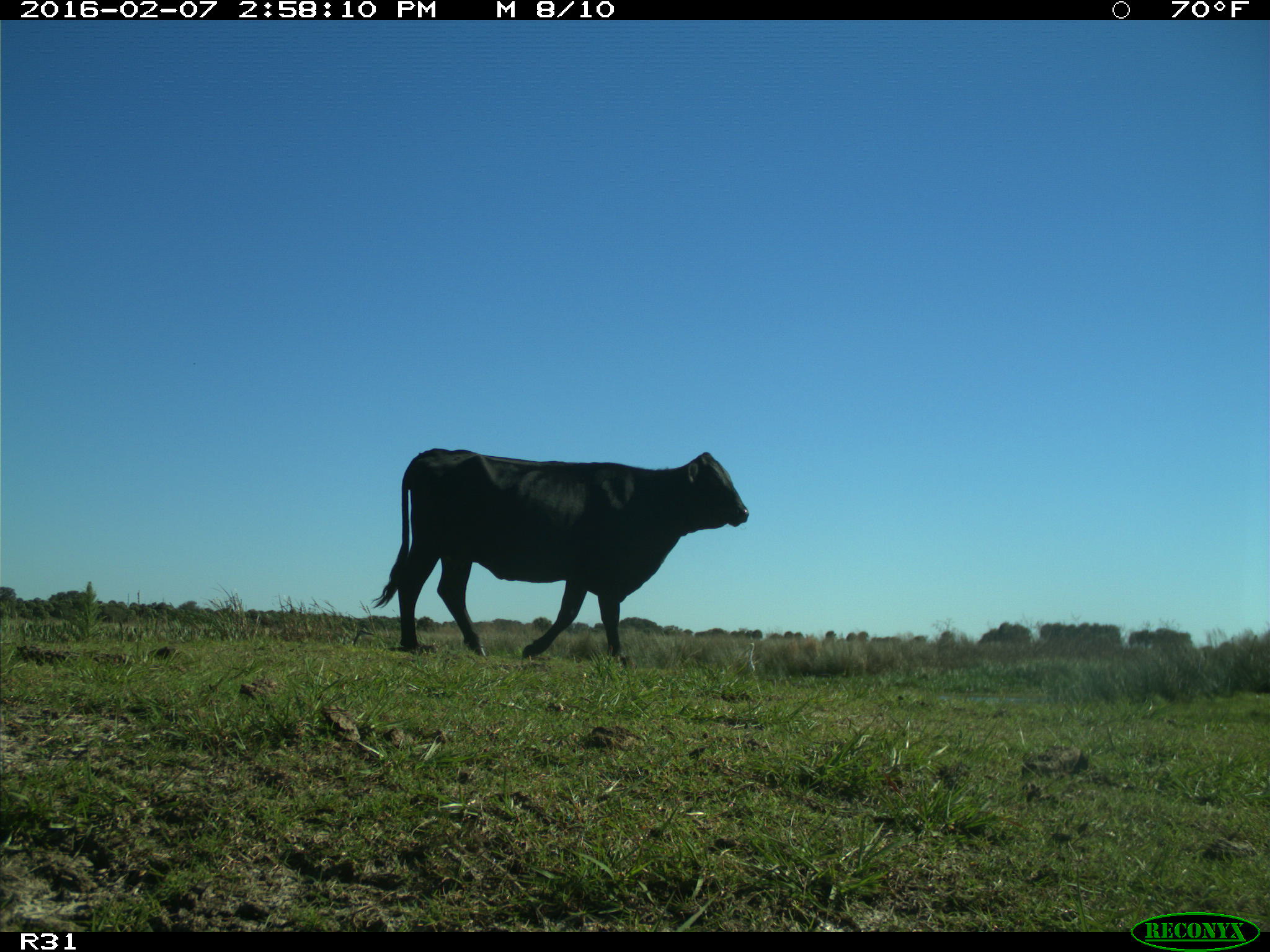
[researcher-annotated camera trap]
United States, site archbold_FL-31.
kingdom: Animalia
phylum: Chordata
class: Mammalia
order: Artiodactyla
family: Bovidae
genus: Bos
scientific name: Bos taurus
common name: domestic cow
Bos taurus (domestic cow).